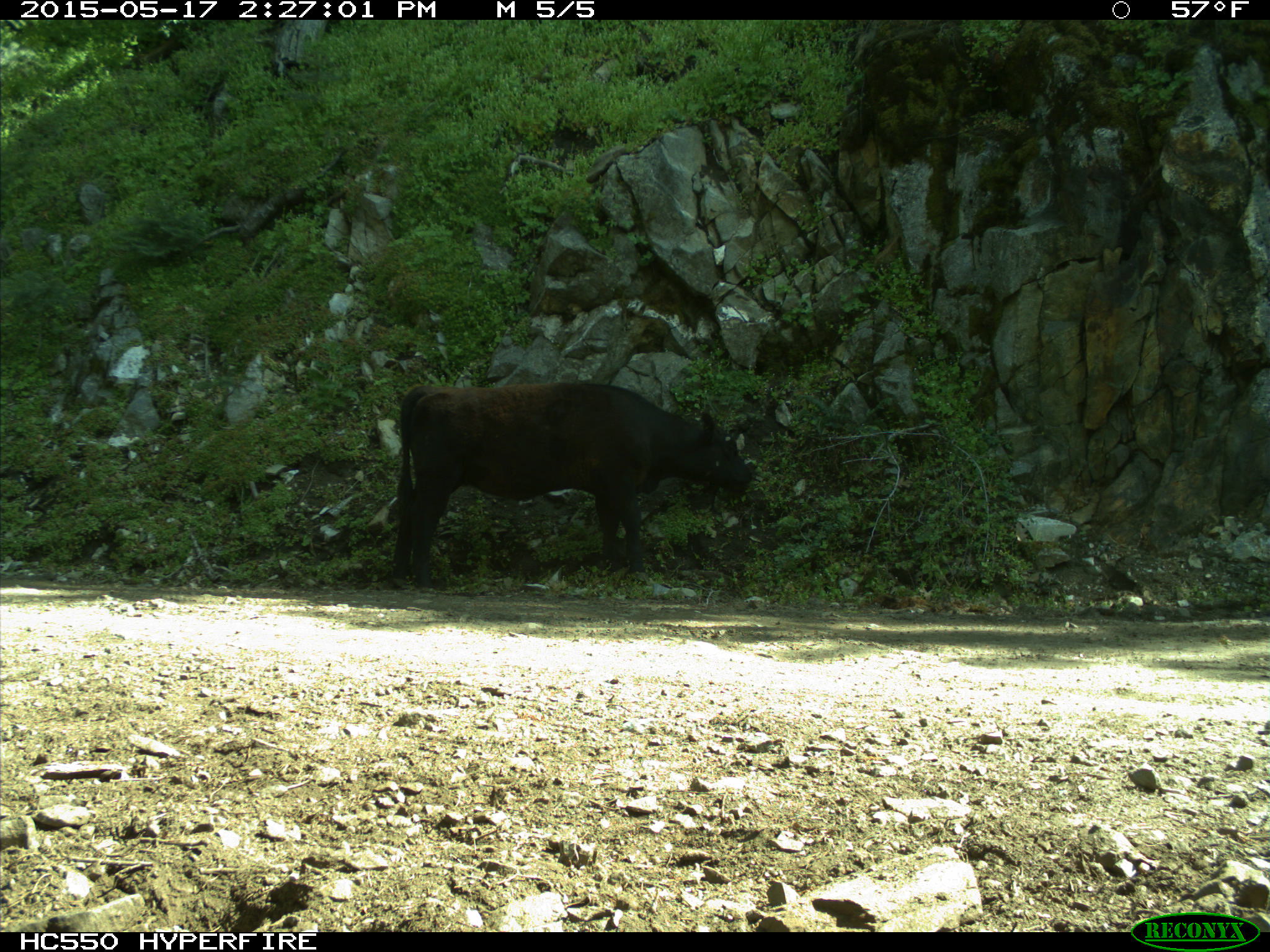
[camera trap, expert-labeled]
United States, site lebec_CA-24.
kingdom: Animalia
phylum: Chordata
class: Mammalia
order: Artiodactyla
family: Bovidae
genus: Bos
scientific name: Bos taurus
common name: domestic cow